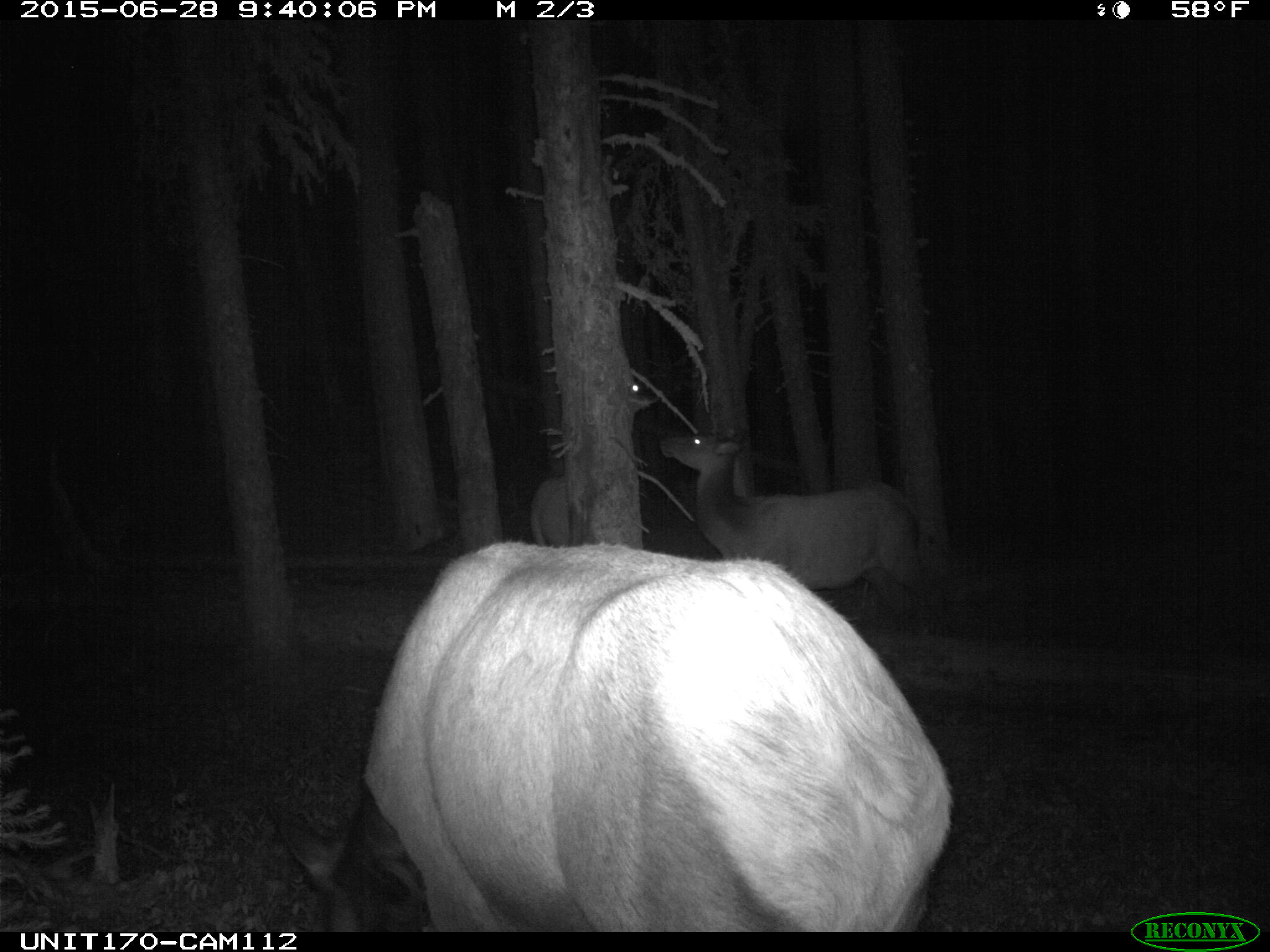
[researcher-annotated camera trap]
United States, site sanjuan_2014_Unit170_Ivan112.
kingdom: Animalia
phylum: Chordata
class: Mammalia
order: Artiodactyla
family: Cervidae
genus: Cervus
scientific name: Cervus elaphus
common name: red deer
Cervus elaphus (red deer).